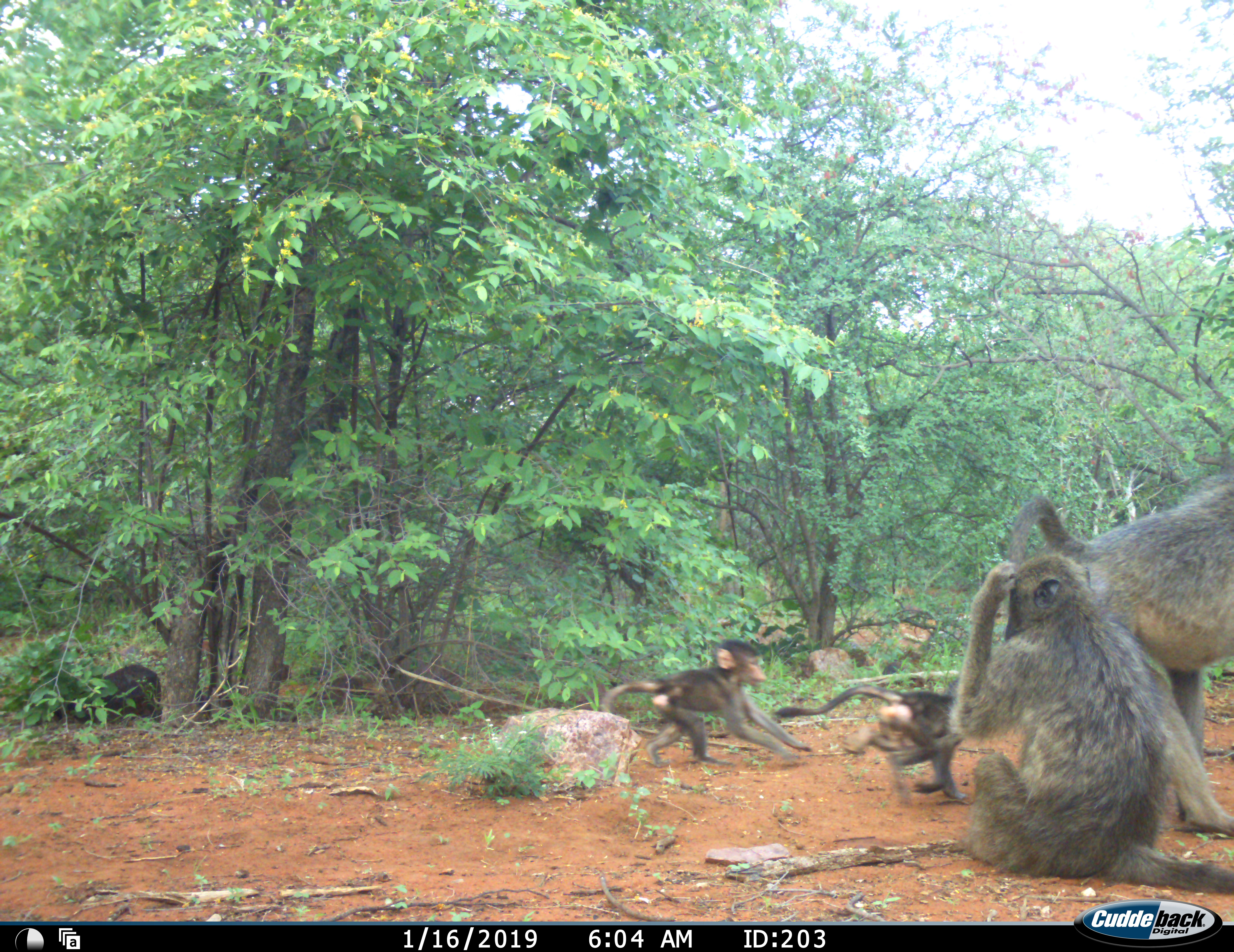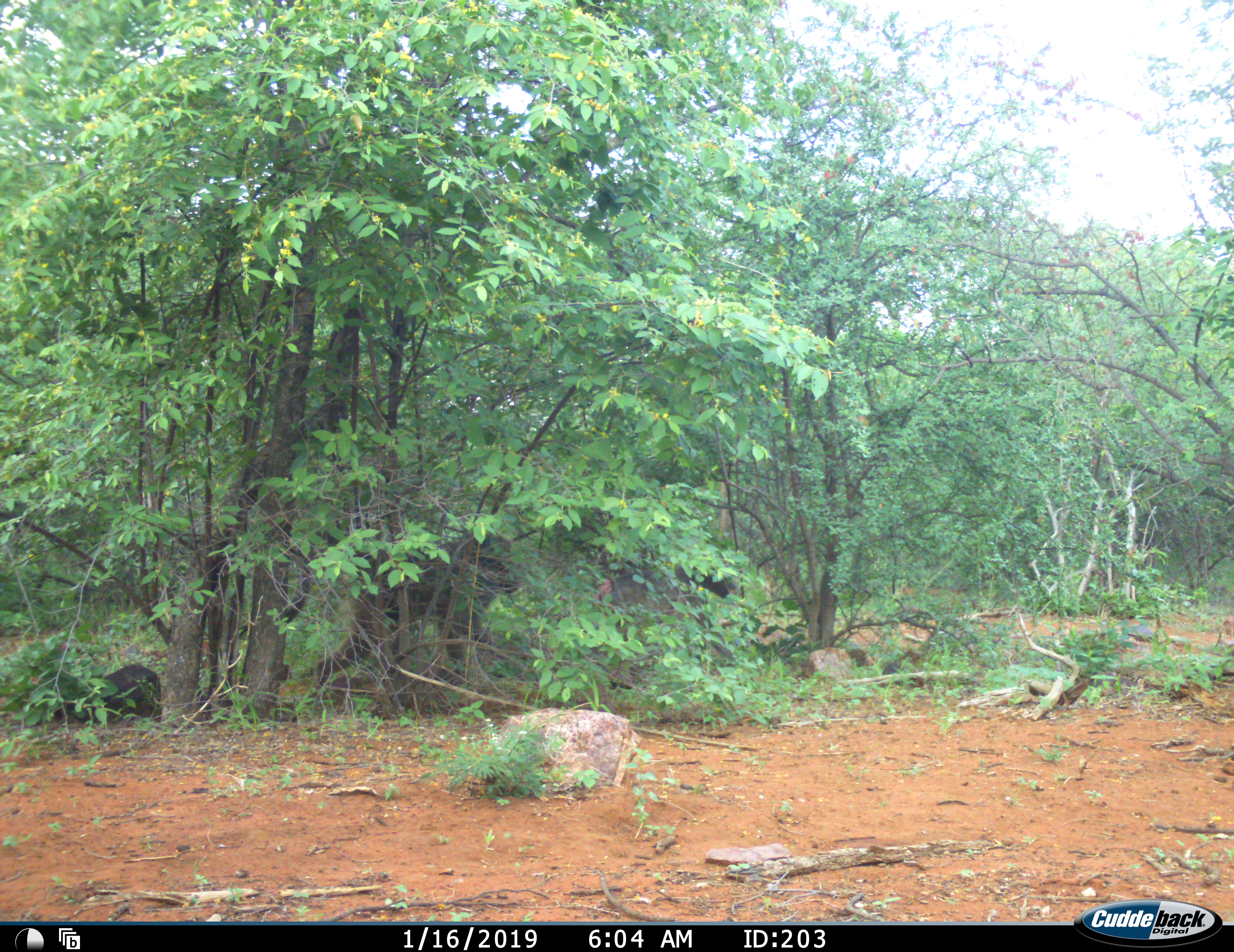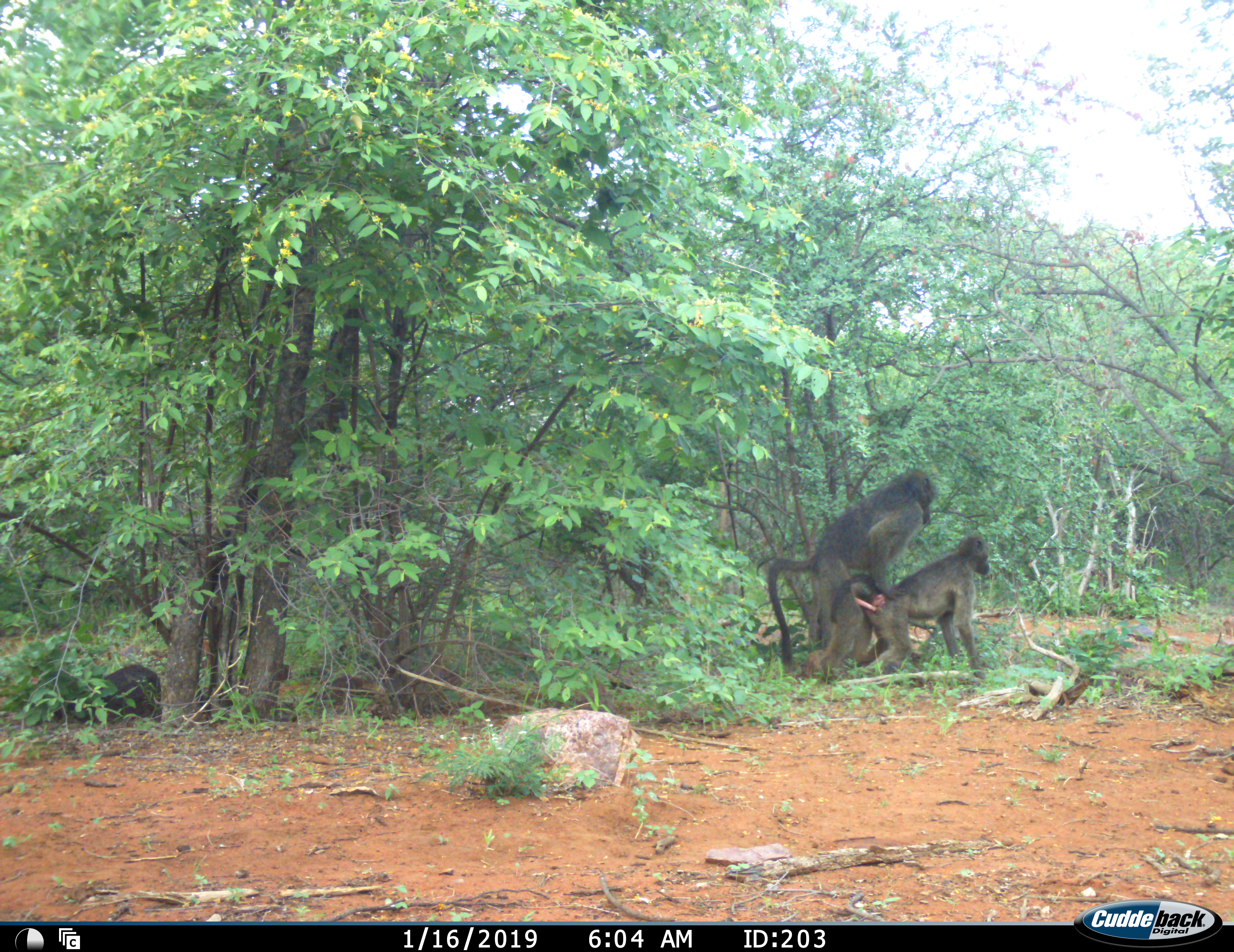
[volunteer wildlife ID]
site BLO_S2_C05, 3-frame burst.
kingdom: Animalia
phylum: Chordata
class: Mammalia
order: Primates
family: Cercopithecidae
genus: Papio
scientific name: Papio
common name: baboon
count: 6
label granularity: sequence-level